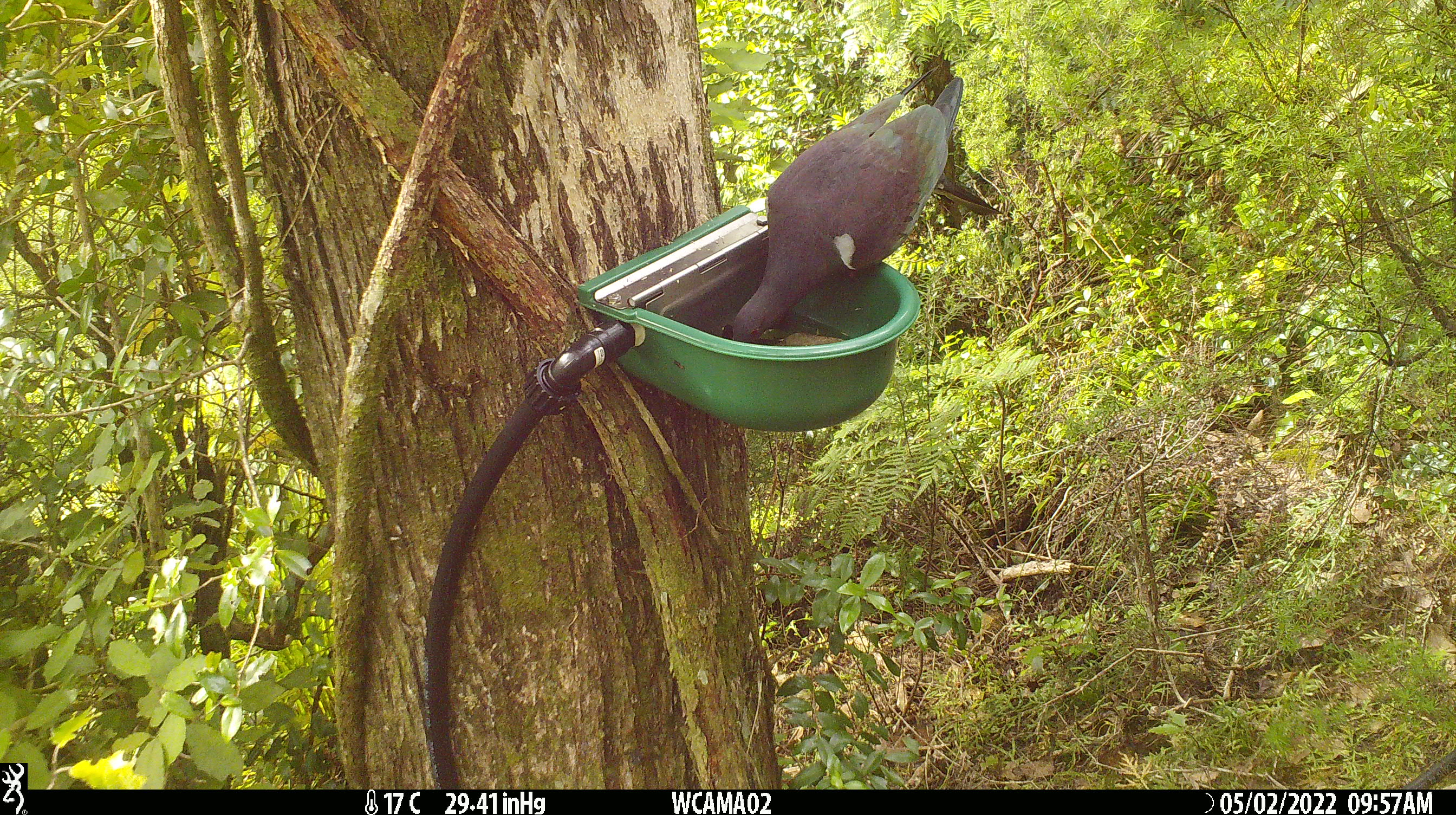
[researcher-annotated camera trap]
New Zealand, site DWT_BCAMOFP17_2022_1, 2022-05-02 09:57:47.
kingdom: Animalia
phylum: Chordata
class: Aves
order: Columbiformes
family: Columbidae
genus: Hemiphaga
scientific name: Hemiphaga novaeseelandiae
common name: new zealand pigeon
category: kereru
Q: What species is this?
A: Kereru (new zealand pigeon) (Hemiphaga novaeseelandiae).